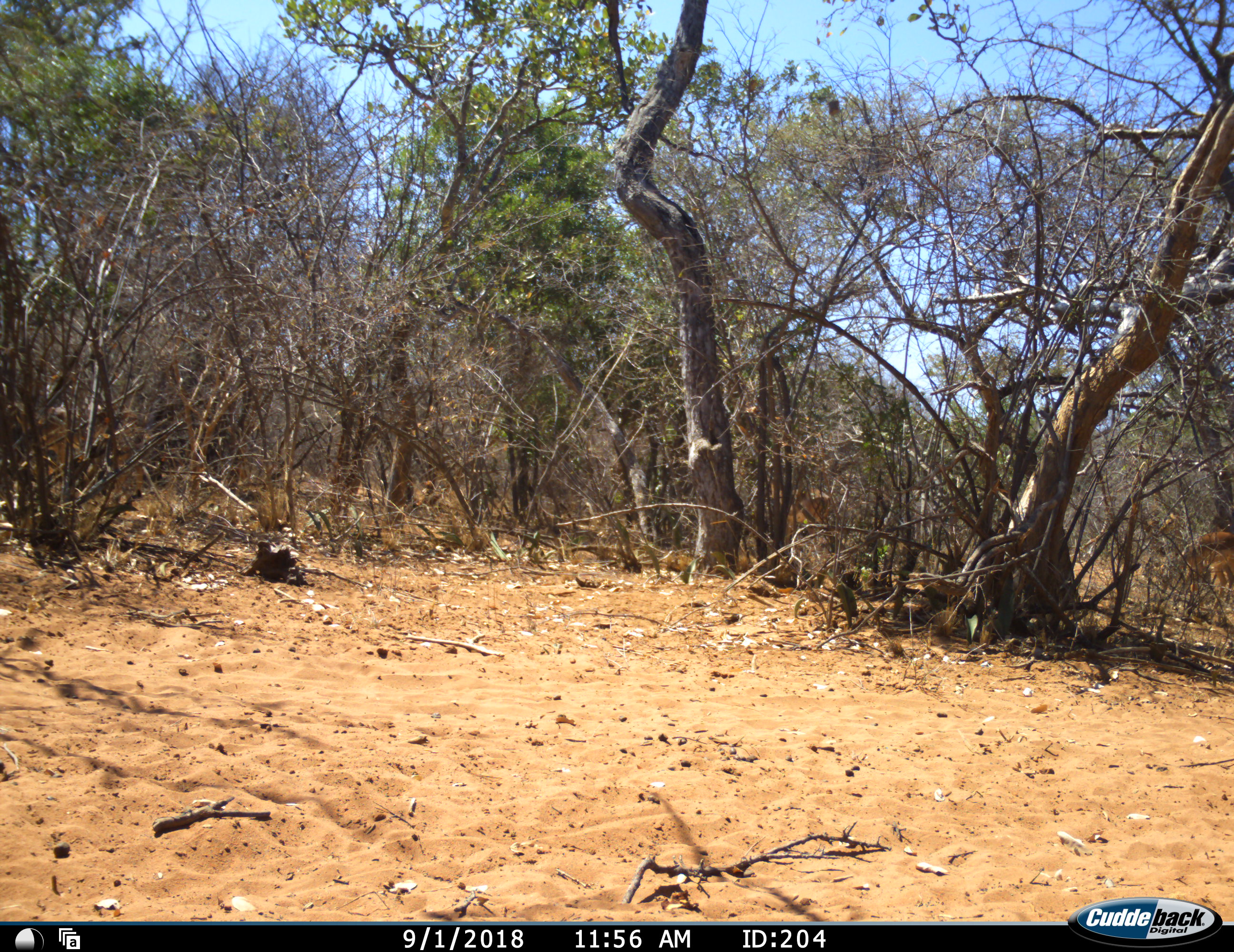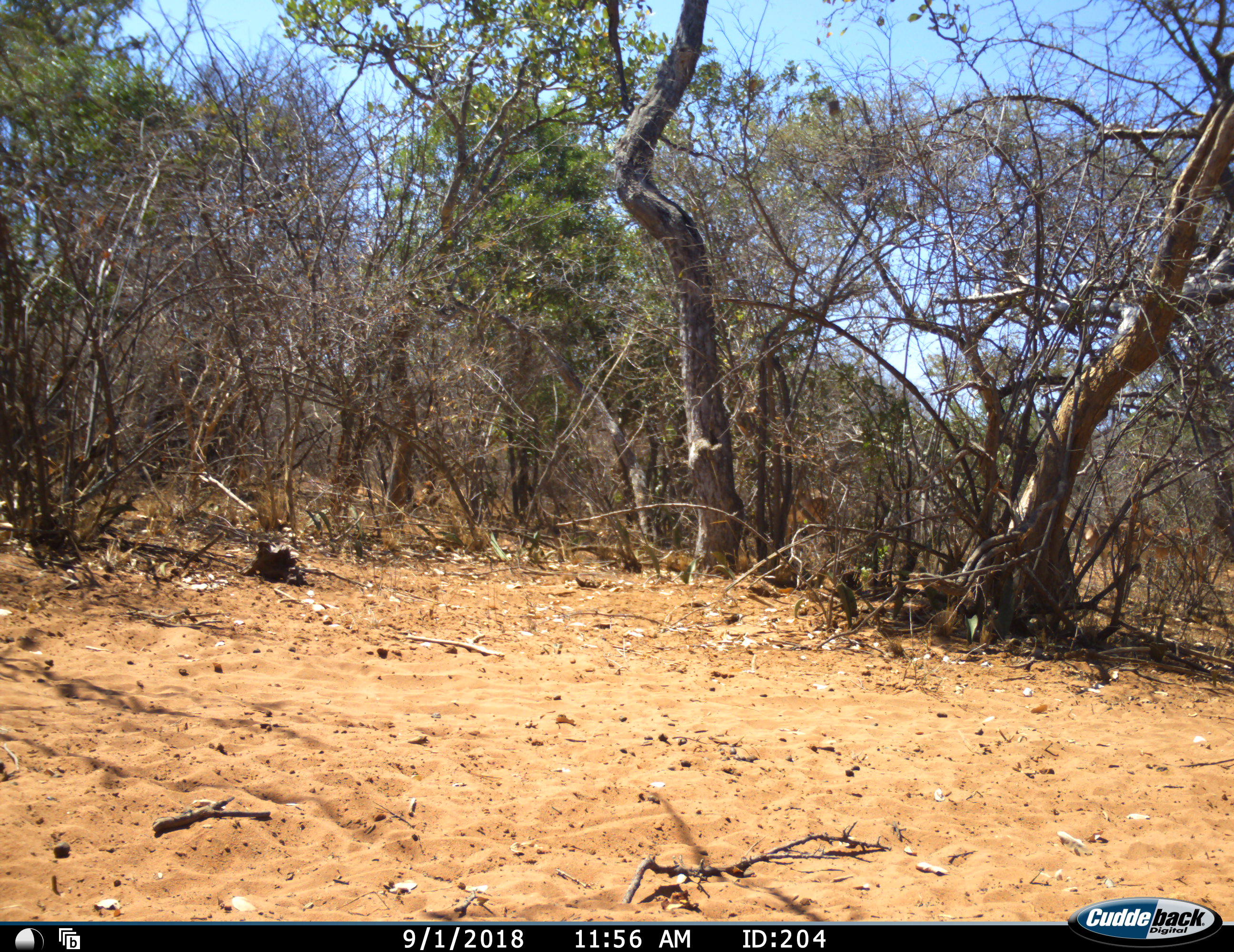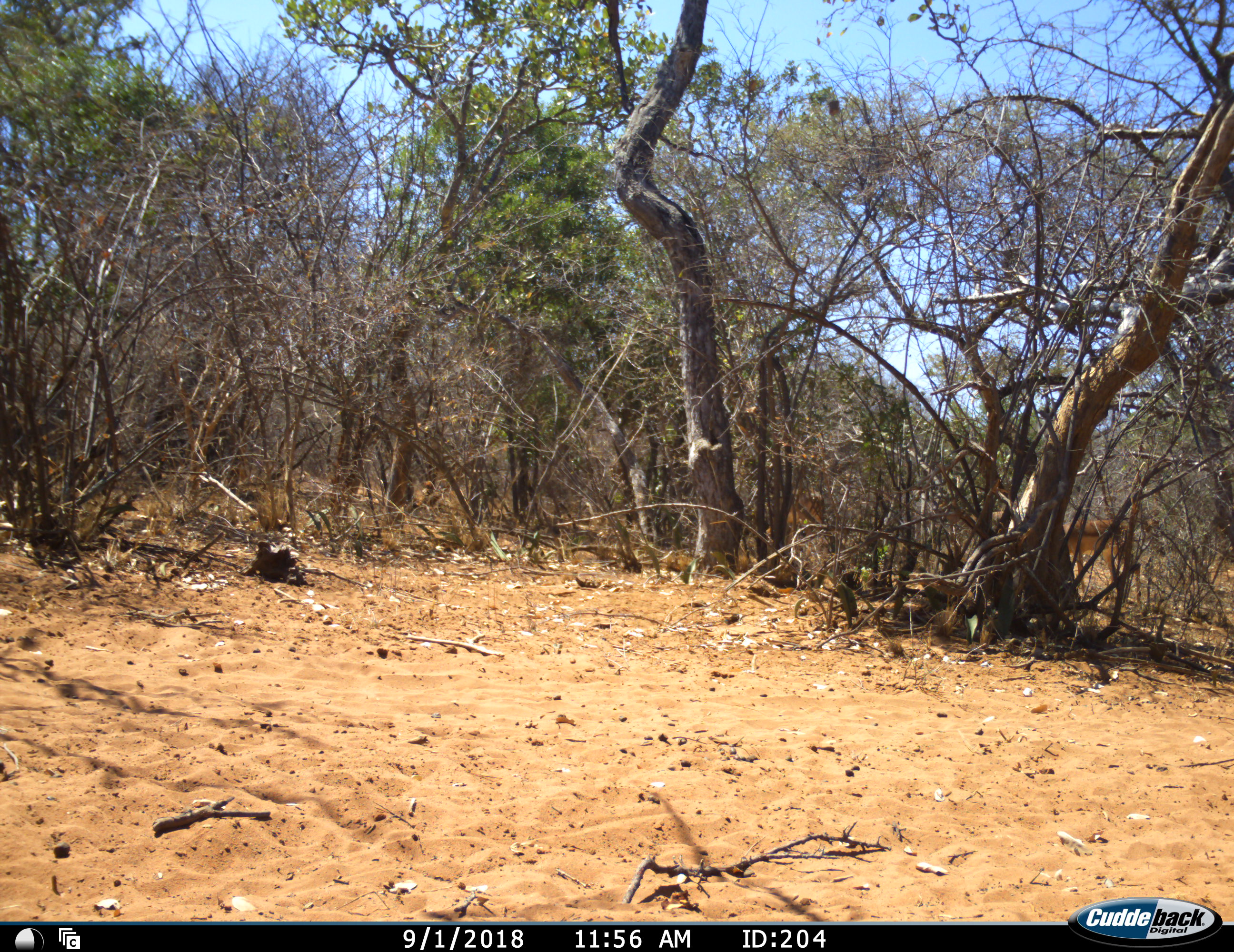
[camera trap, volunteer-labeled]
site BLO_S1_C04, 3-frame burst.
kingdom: Animalia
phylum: Chordata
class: Mammalia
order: Artiodactyla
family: Bovidae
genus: Aepyceros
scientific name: Aepyceros melampus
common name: impala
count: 4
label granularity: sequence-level